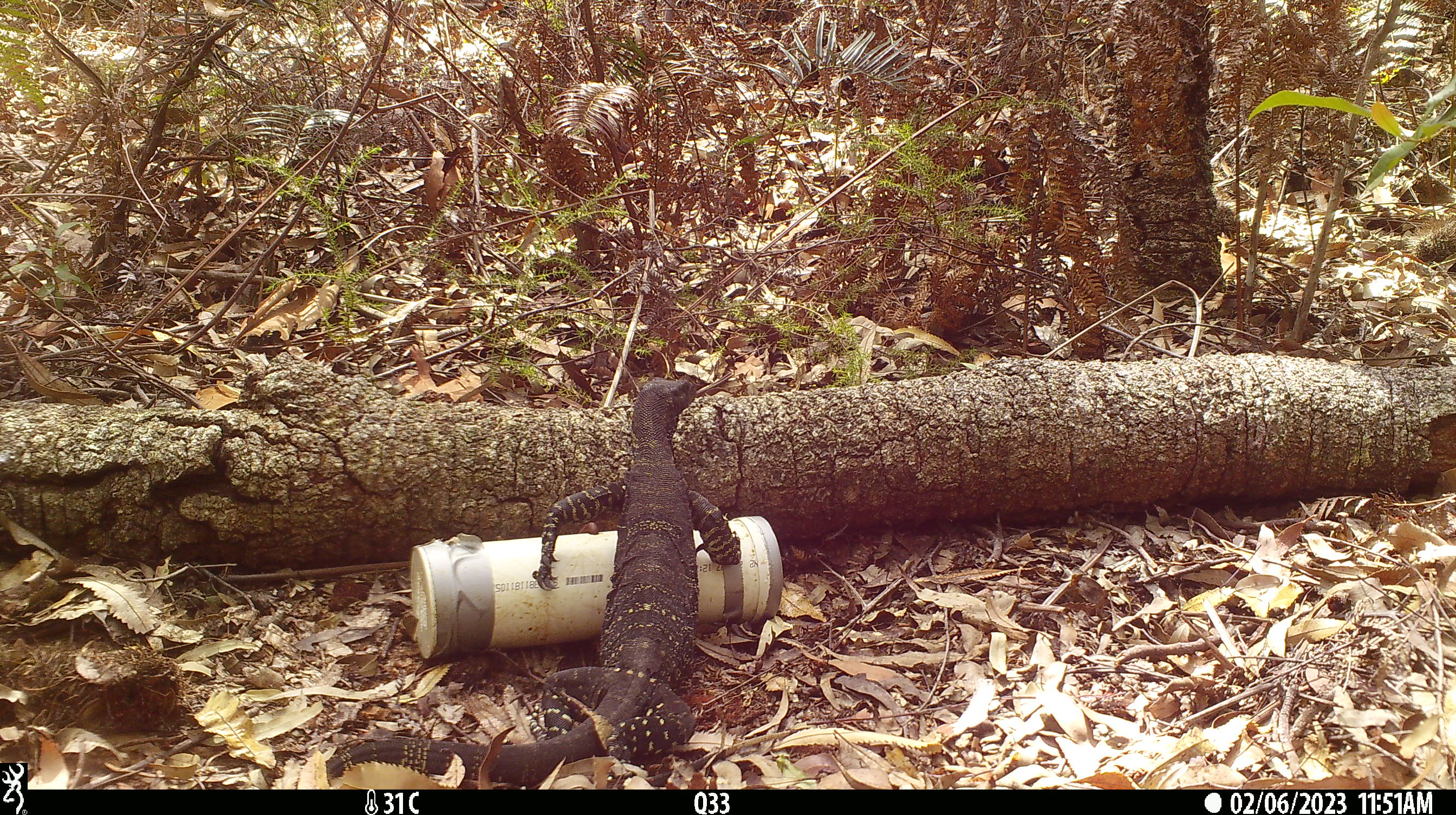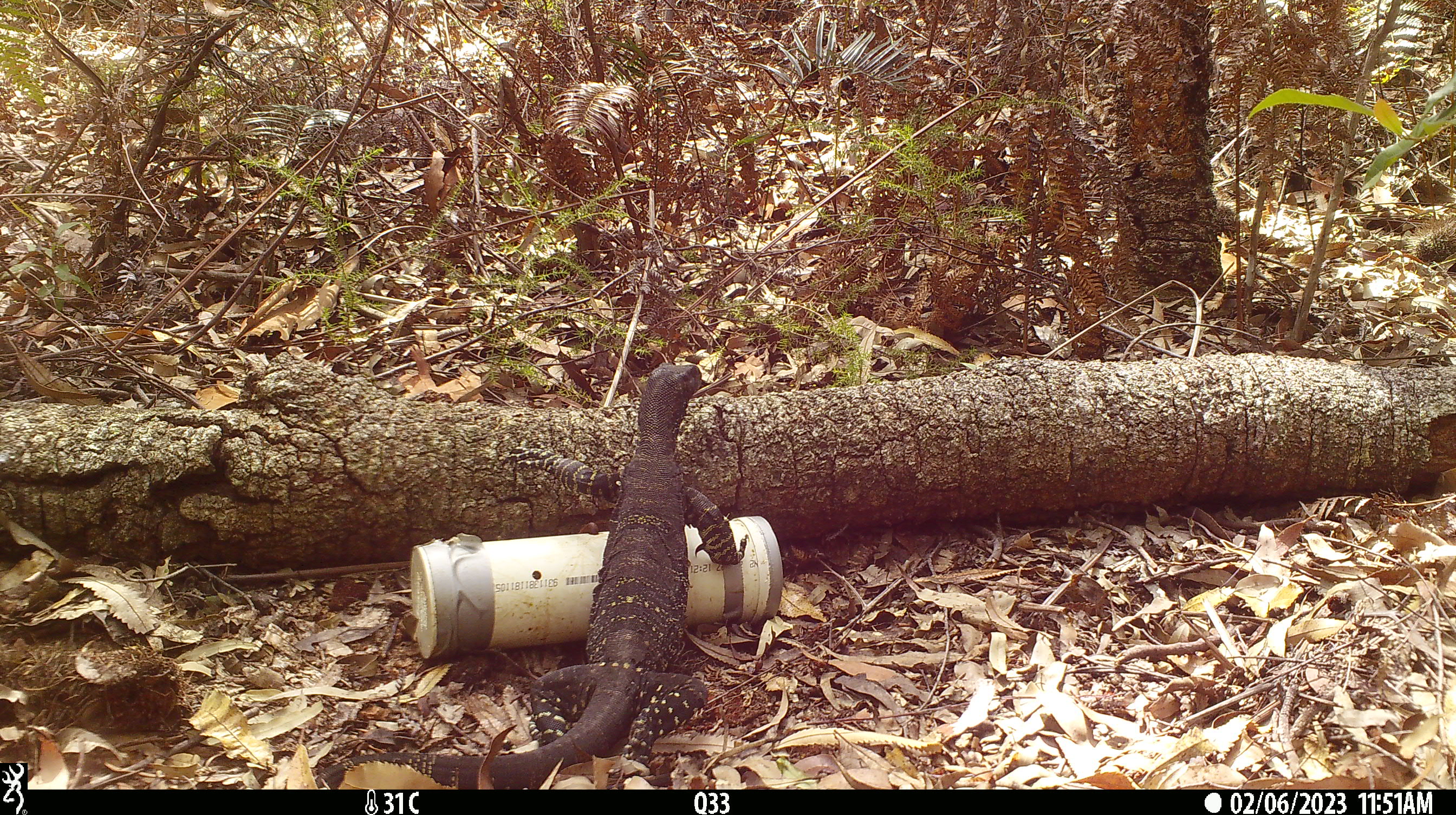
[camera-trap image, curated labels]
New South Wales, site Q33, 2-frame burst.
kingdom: Animalia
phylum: Chordata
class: Reptilia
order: Squamata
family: Varanidae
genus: Varanus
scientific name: Varanus varius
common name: lace monitor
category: goanna